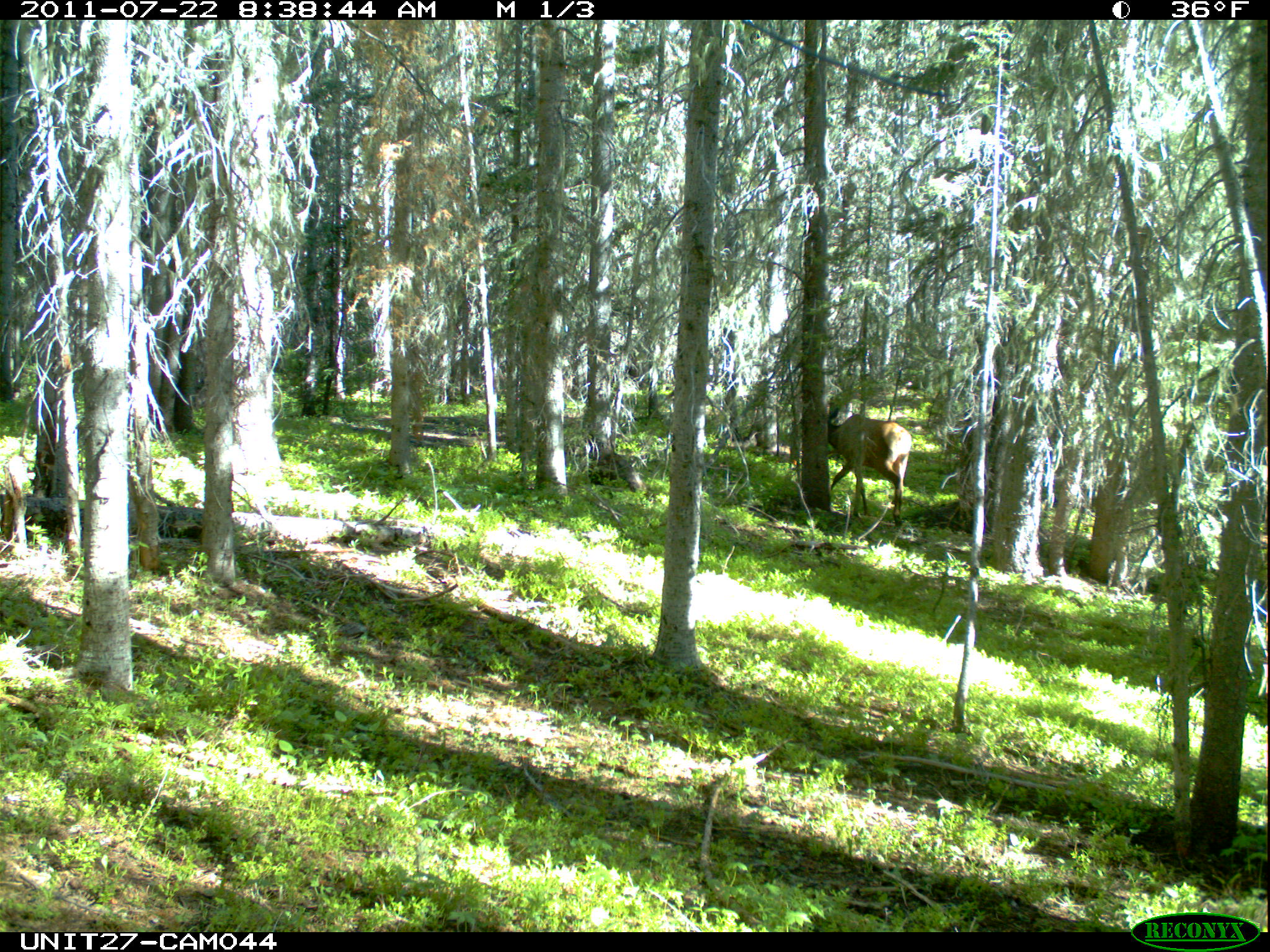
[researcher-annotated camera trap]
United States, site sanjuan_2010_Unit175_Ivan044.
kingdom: Animalia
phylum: Chordata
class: Mammalia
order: Artiodactyla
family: Cervidae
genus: Cervus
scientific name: Cervus elaphus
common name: red deer